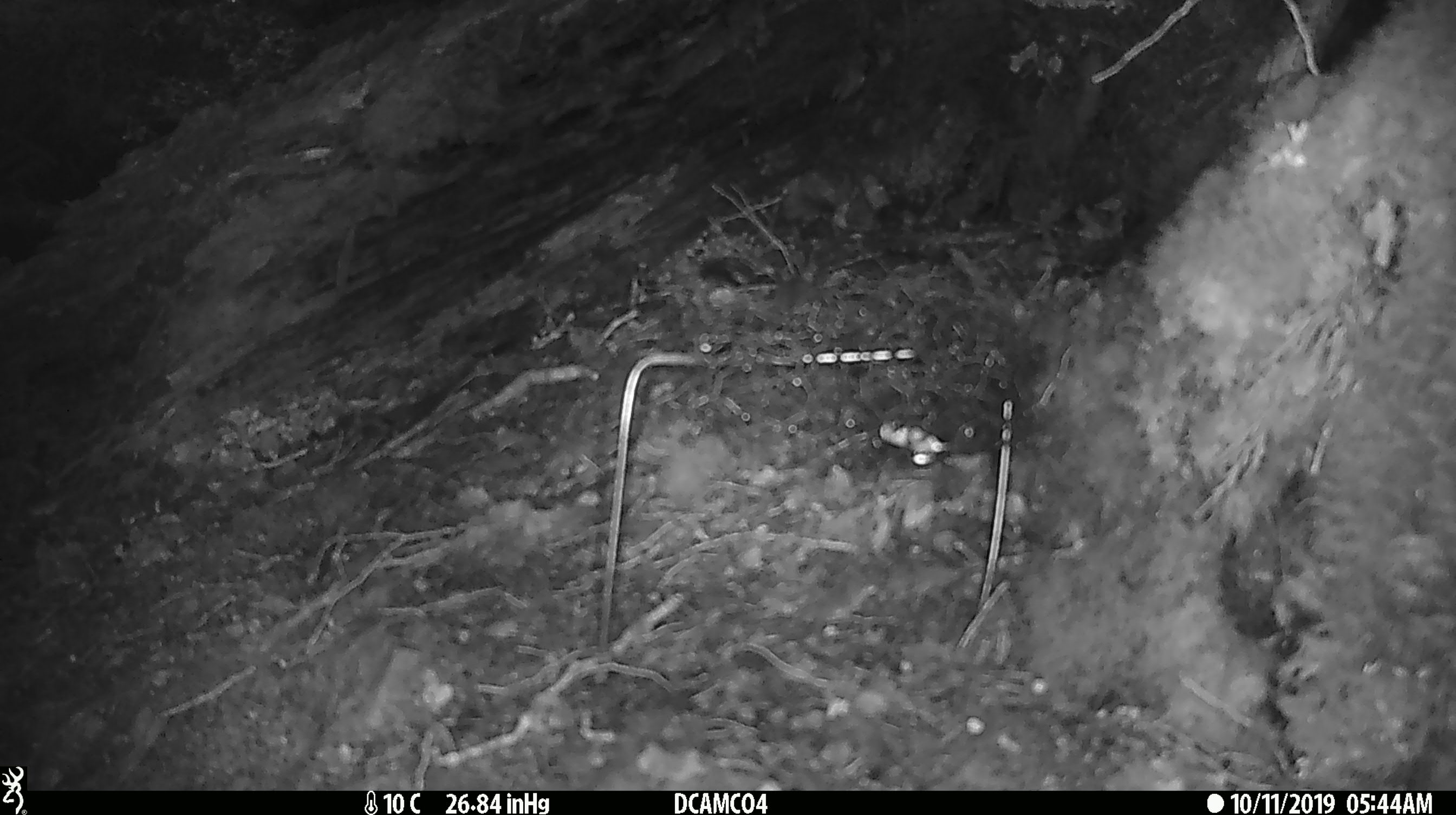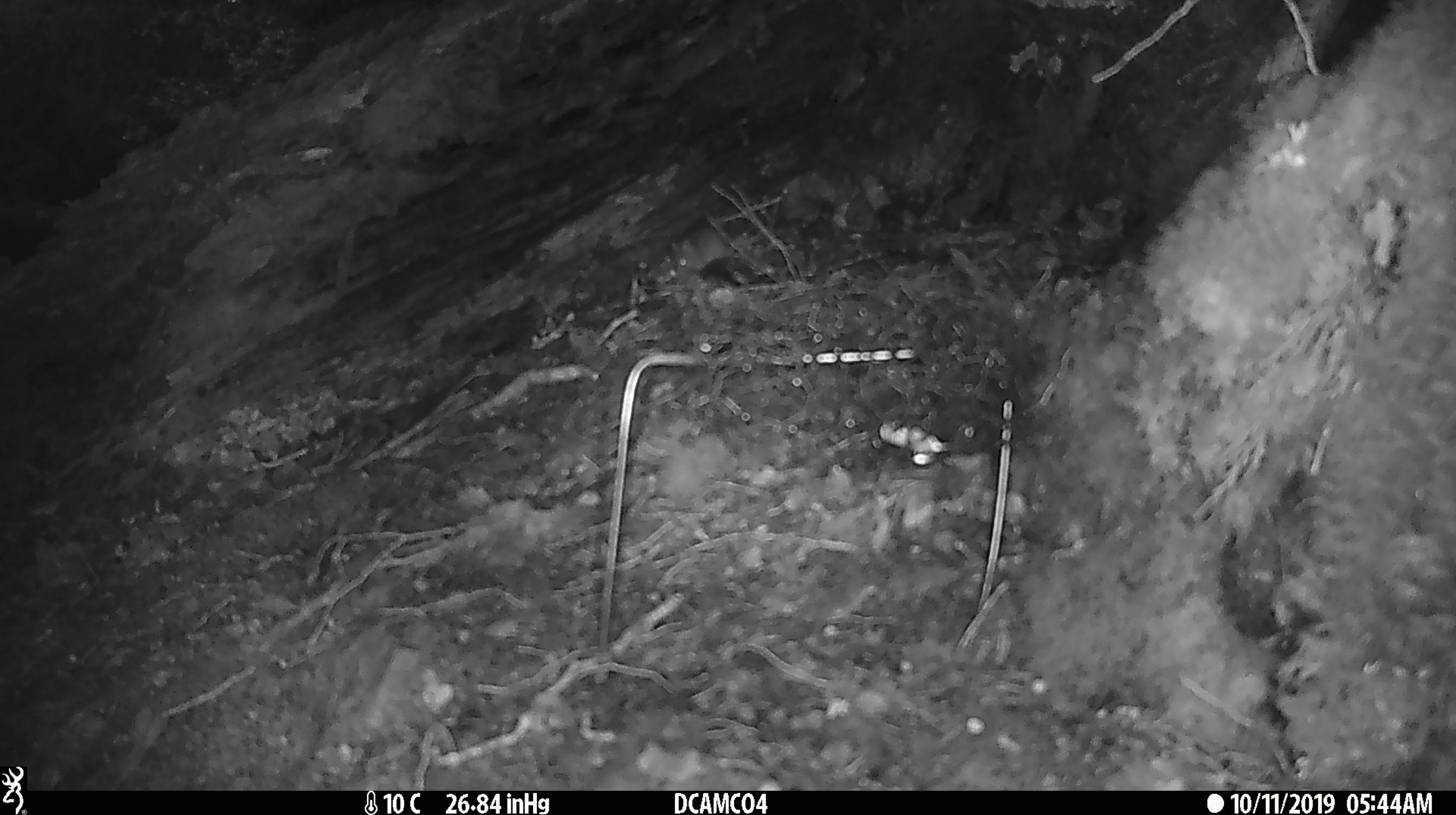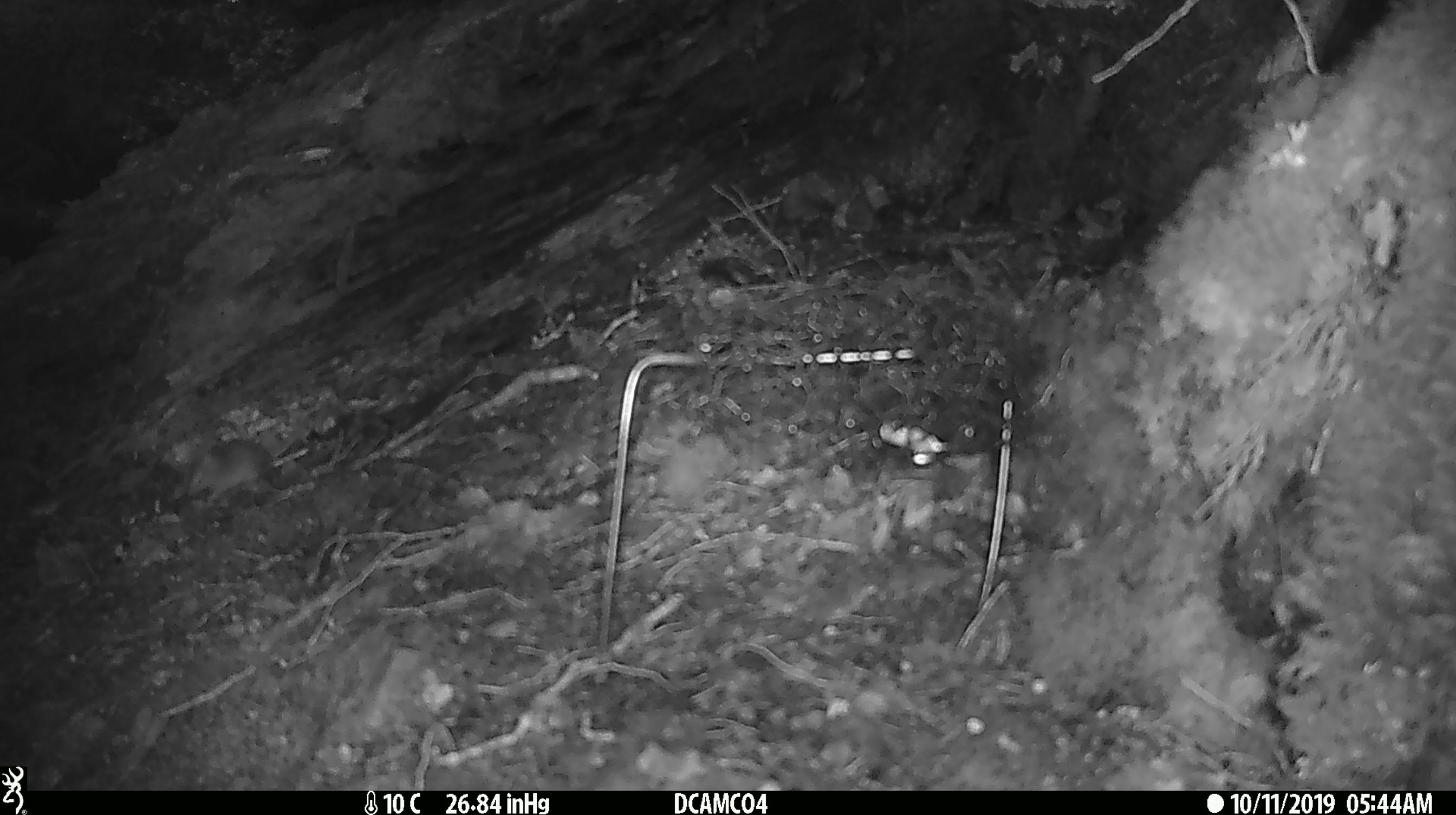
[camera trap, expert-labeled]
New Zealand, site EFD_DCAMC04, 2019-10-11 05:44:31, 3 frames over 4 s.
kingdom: Animalia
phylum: Chordata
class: Mammalia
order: Rodentia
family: Muridae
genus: Mus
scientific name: Mus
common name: mouse